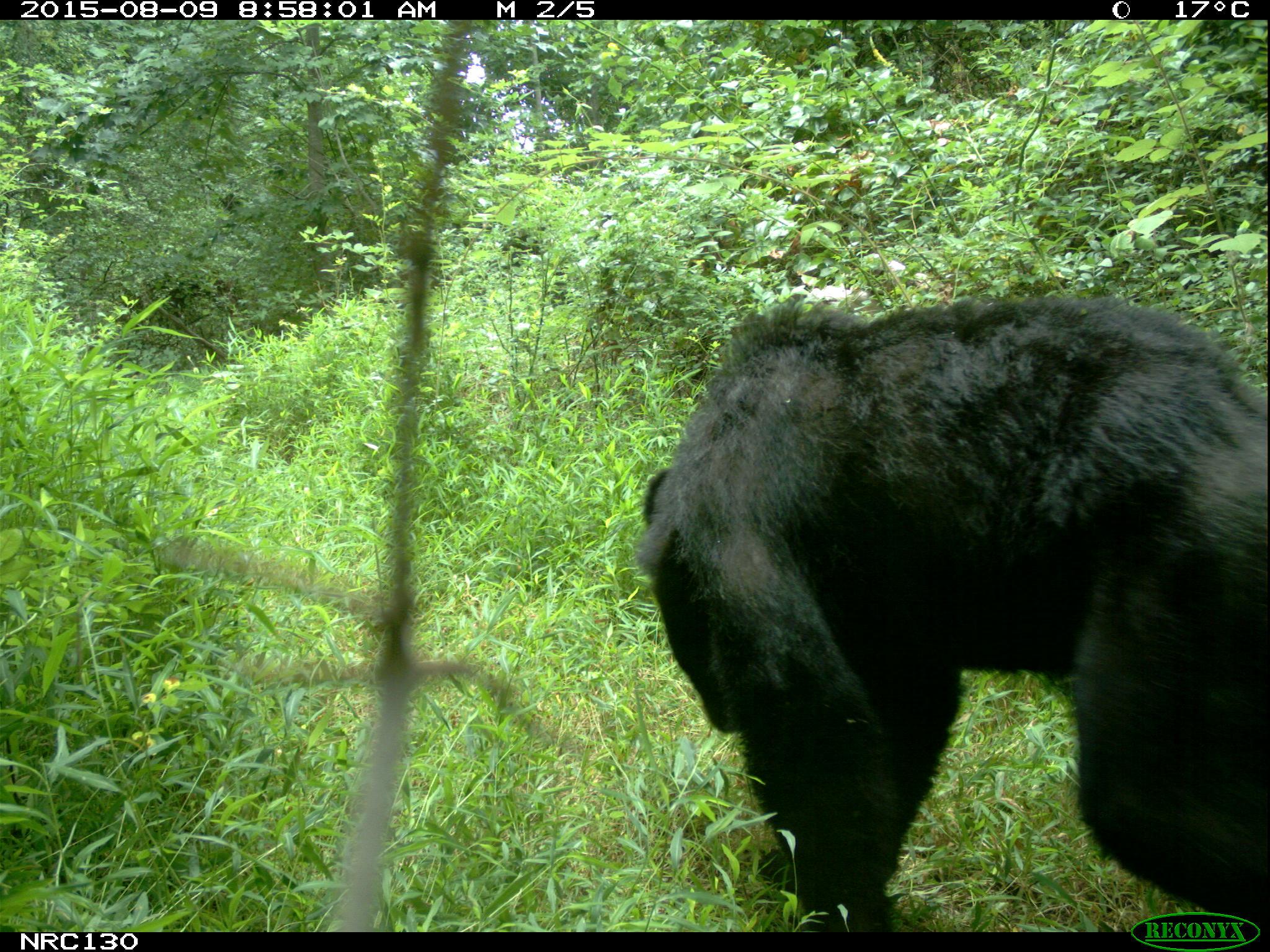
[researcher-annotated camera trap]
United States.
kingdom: Animalia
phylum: Chordata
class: Mammalia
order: Carnivora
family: Ursidae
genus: Ursus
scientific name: Ursus americanus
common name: american black bear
American Black Bear (Ursus americanus).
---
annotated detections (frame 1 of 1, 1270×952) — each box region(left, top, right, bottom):
American Black Bear: region(627, 274, 1268, 928)